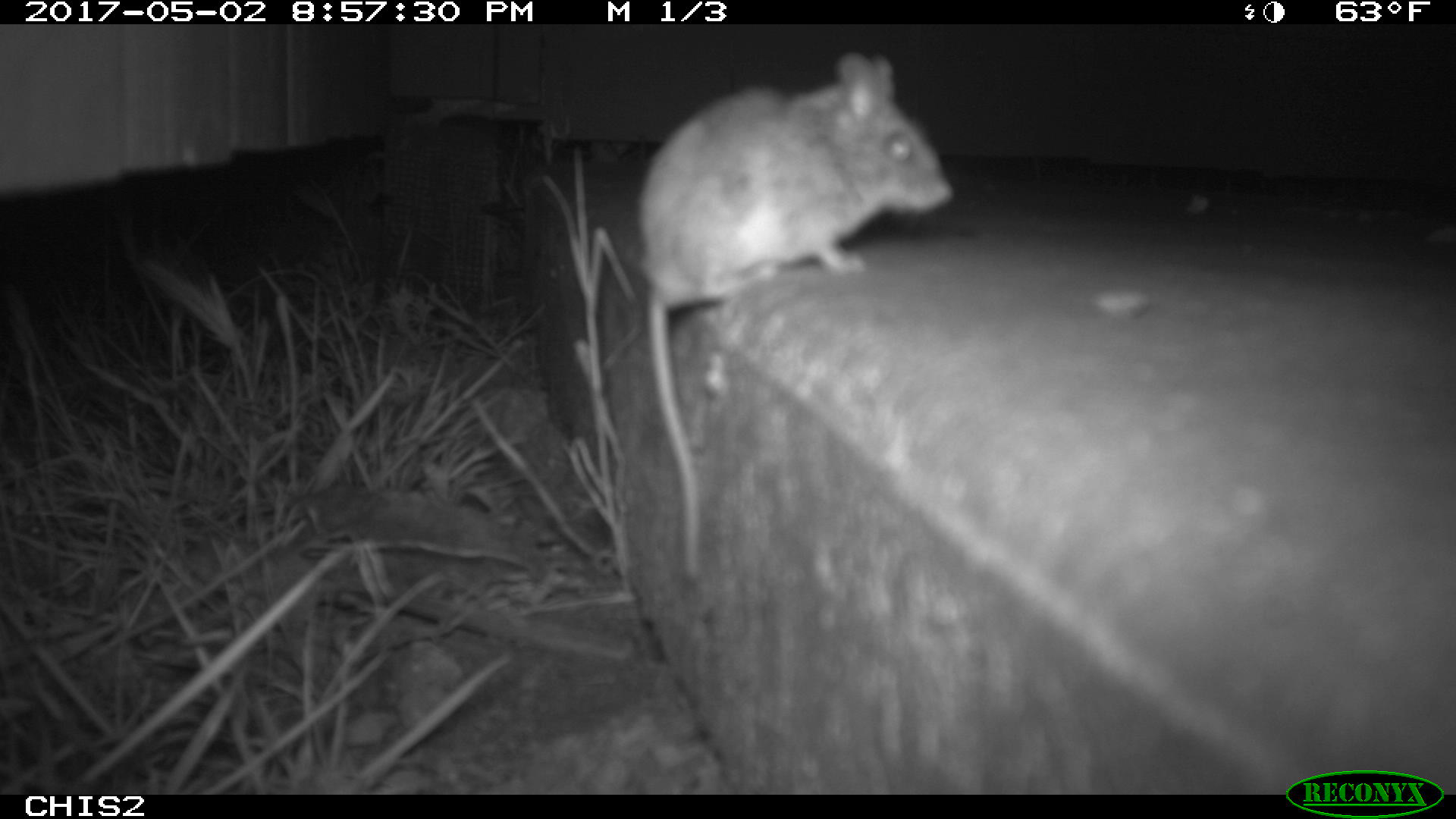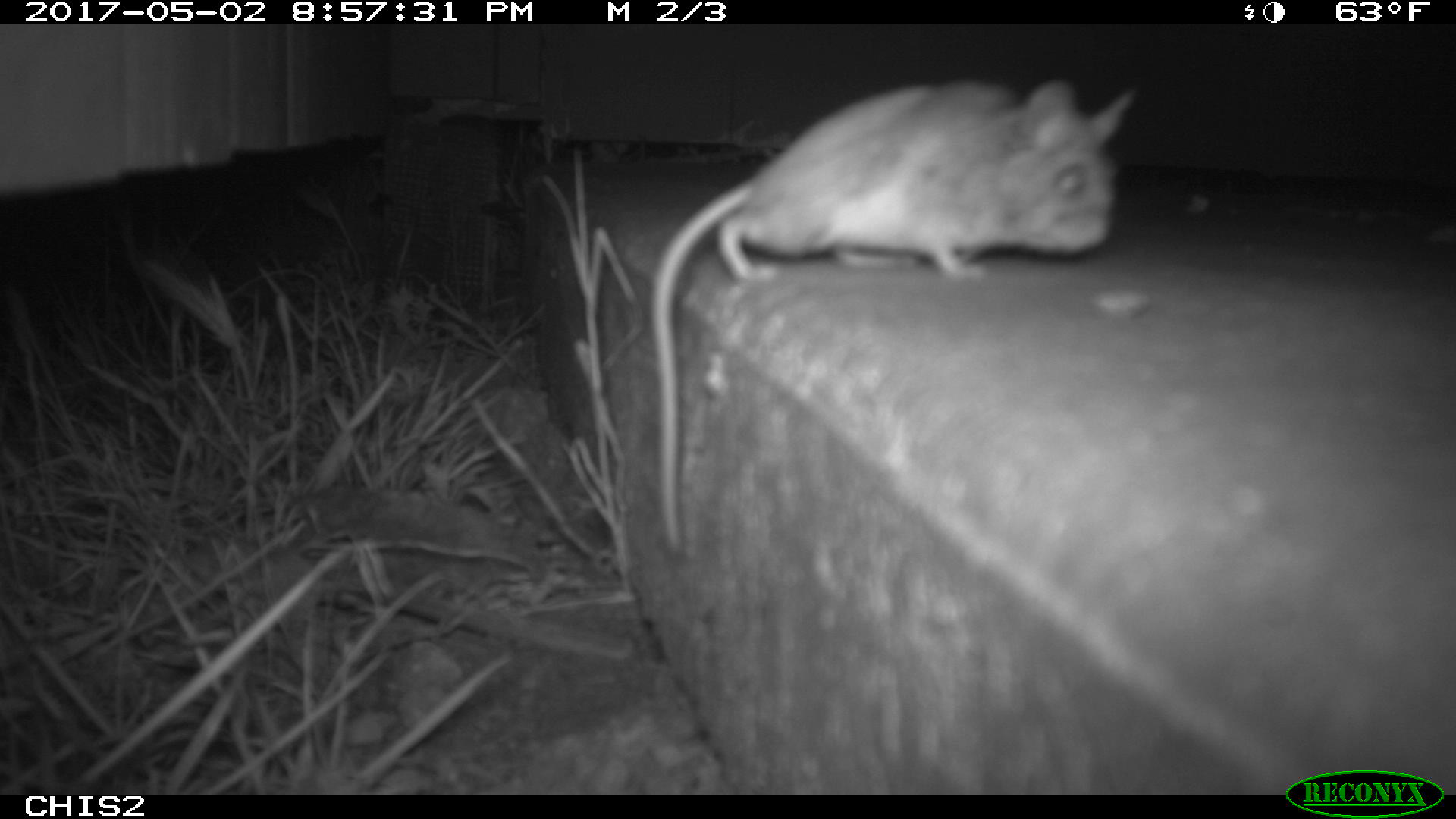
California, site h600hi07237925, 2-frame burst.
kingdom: Animalia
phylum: Chordata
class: Mammalia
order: Rodentia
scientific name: Rodentia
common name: rodent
Rodent (Rodentia).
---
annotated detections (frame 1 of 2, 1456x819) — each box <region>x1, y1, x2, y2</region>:
rodent: <region>632, 47, 951, 581</region>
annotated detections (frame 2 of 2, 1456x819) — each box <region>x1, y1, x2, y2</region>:
rodent: <region>652, 77, 1140, 554</region>